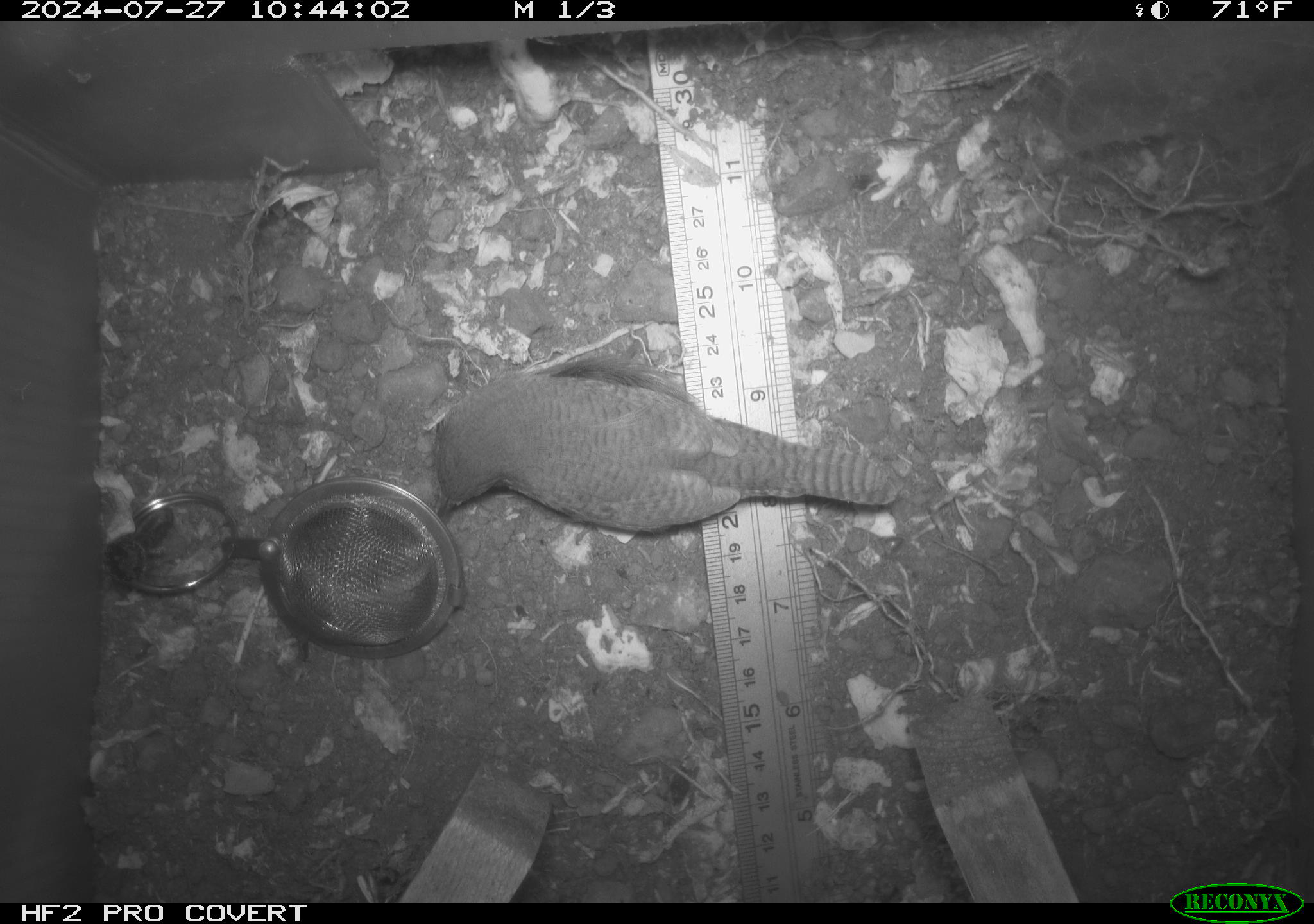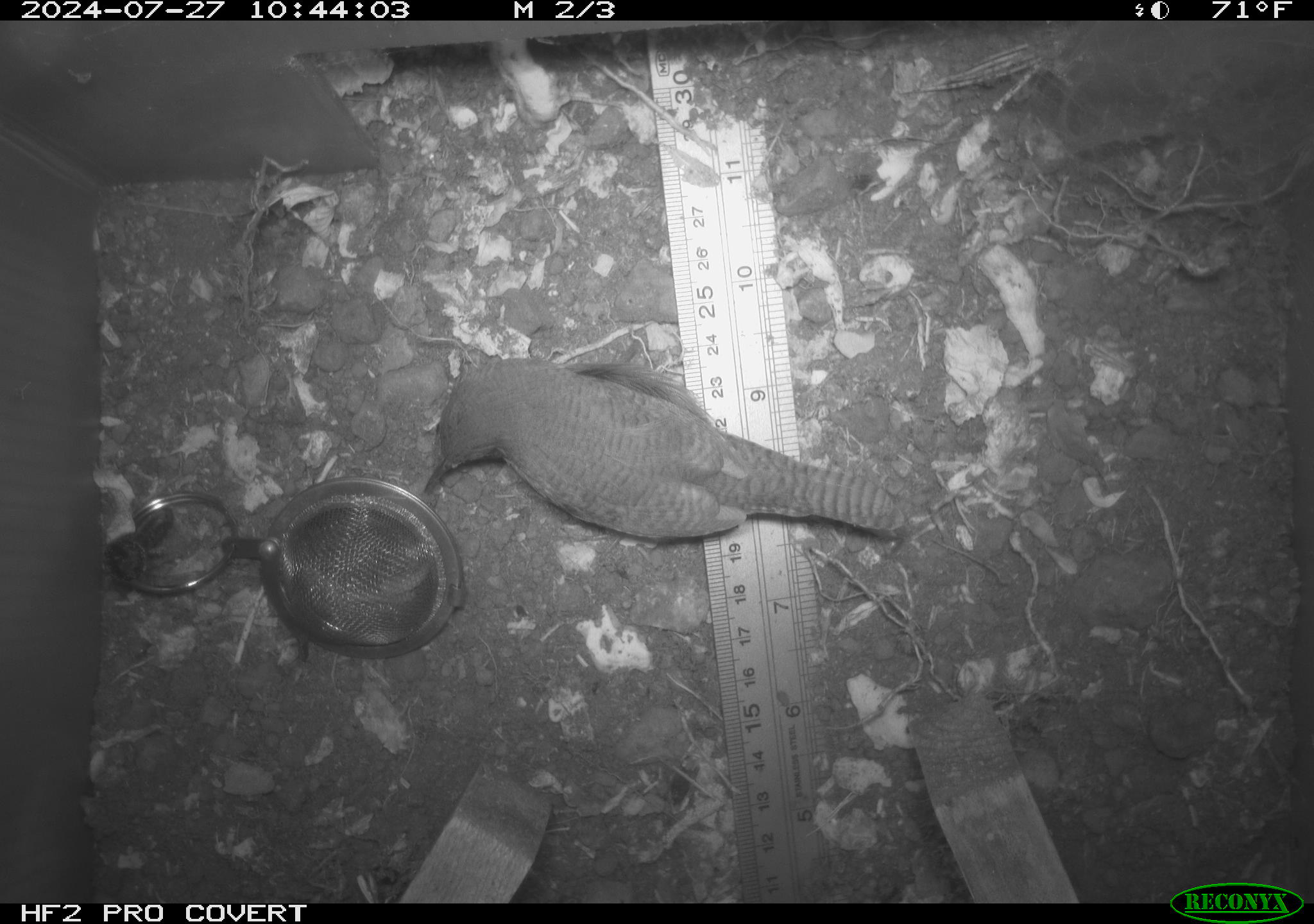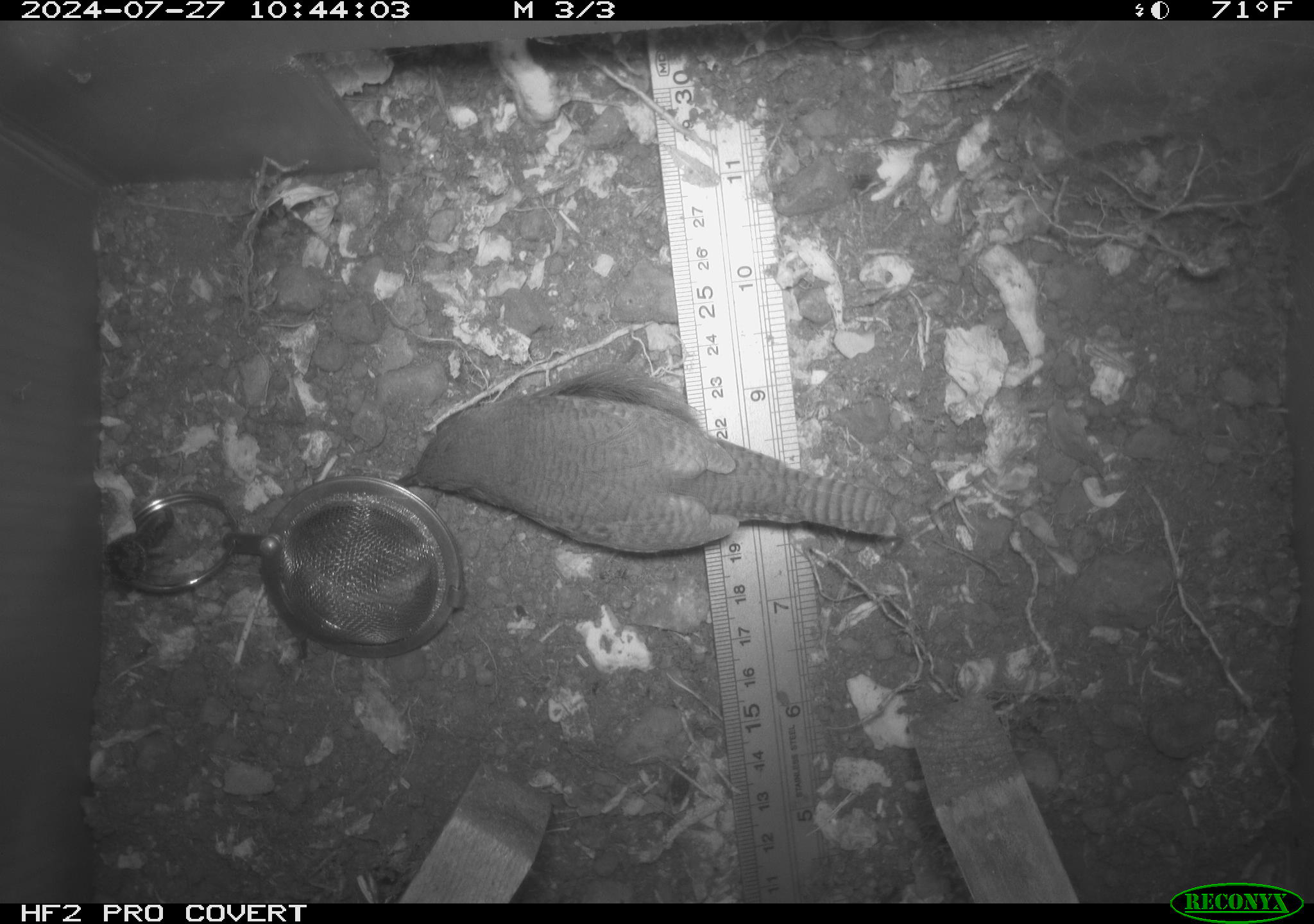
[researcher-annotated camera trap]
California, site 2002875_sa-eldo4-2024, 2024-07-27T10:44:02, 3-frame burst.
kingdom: Animalia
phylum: Chordata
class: Aves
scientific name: Aves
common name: bird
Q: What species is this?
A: Bird (Aves).